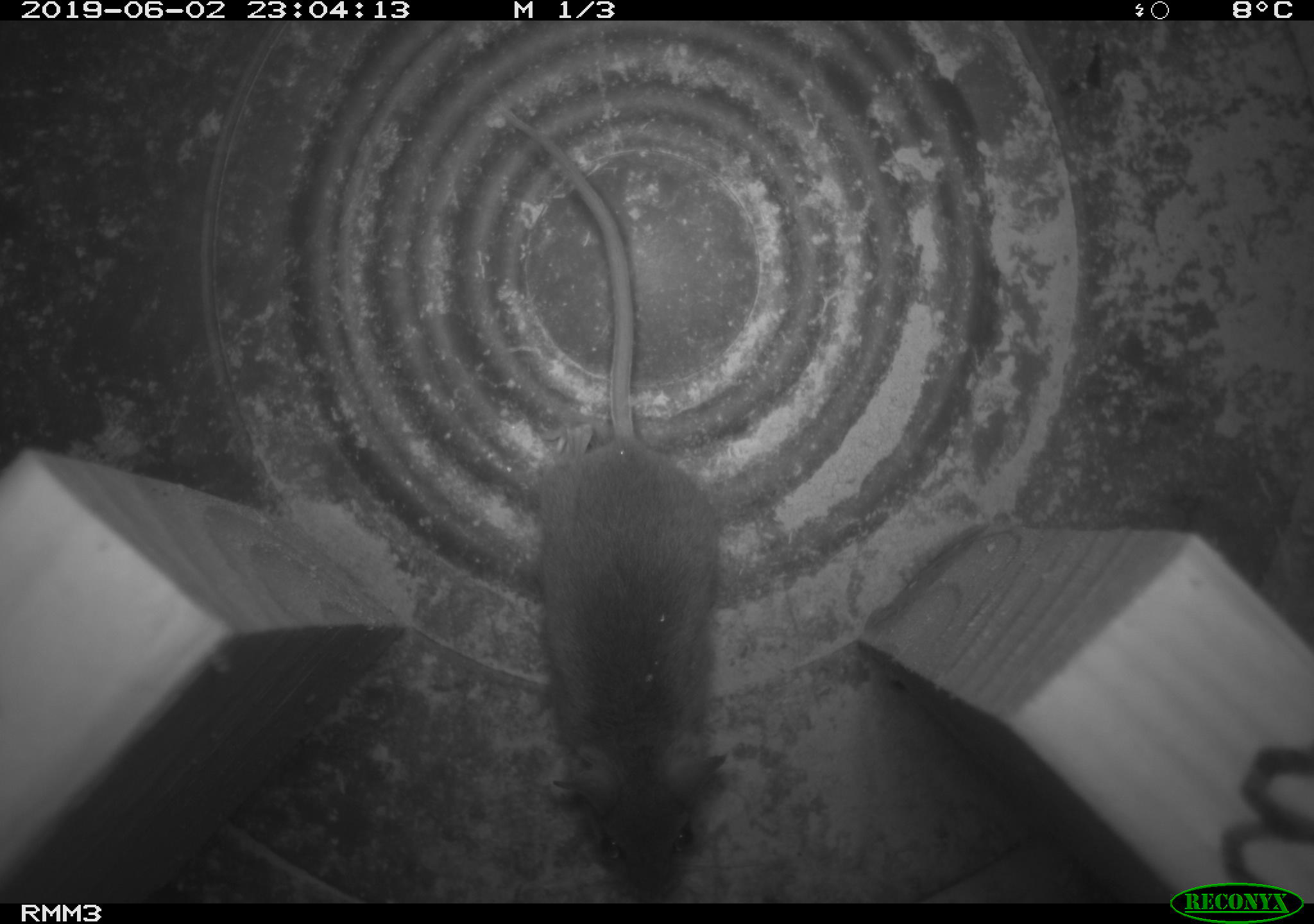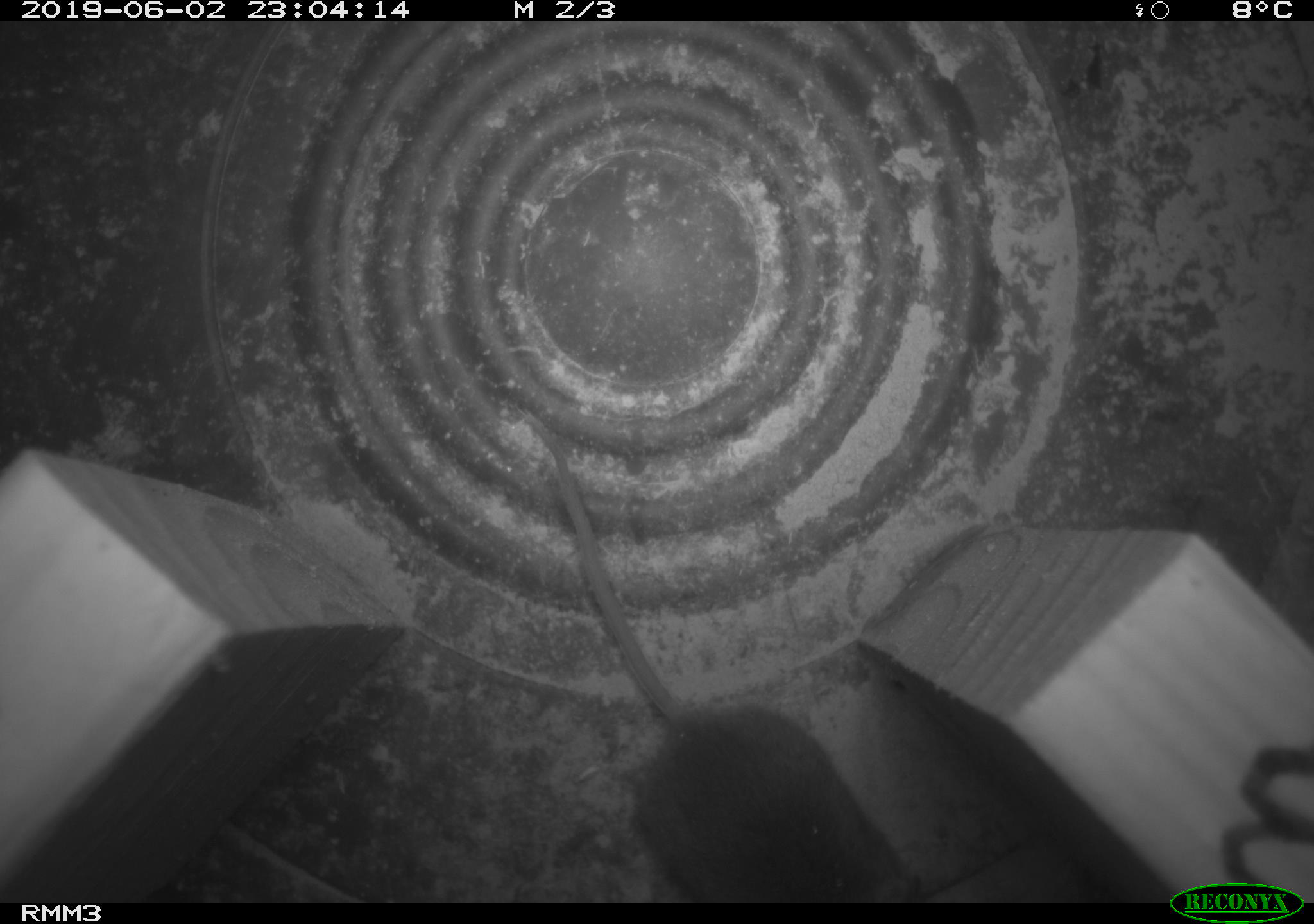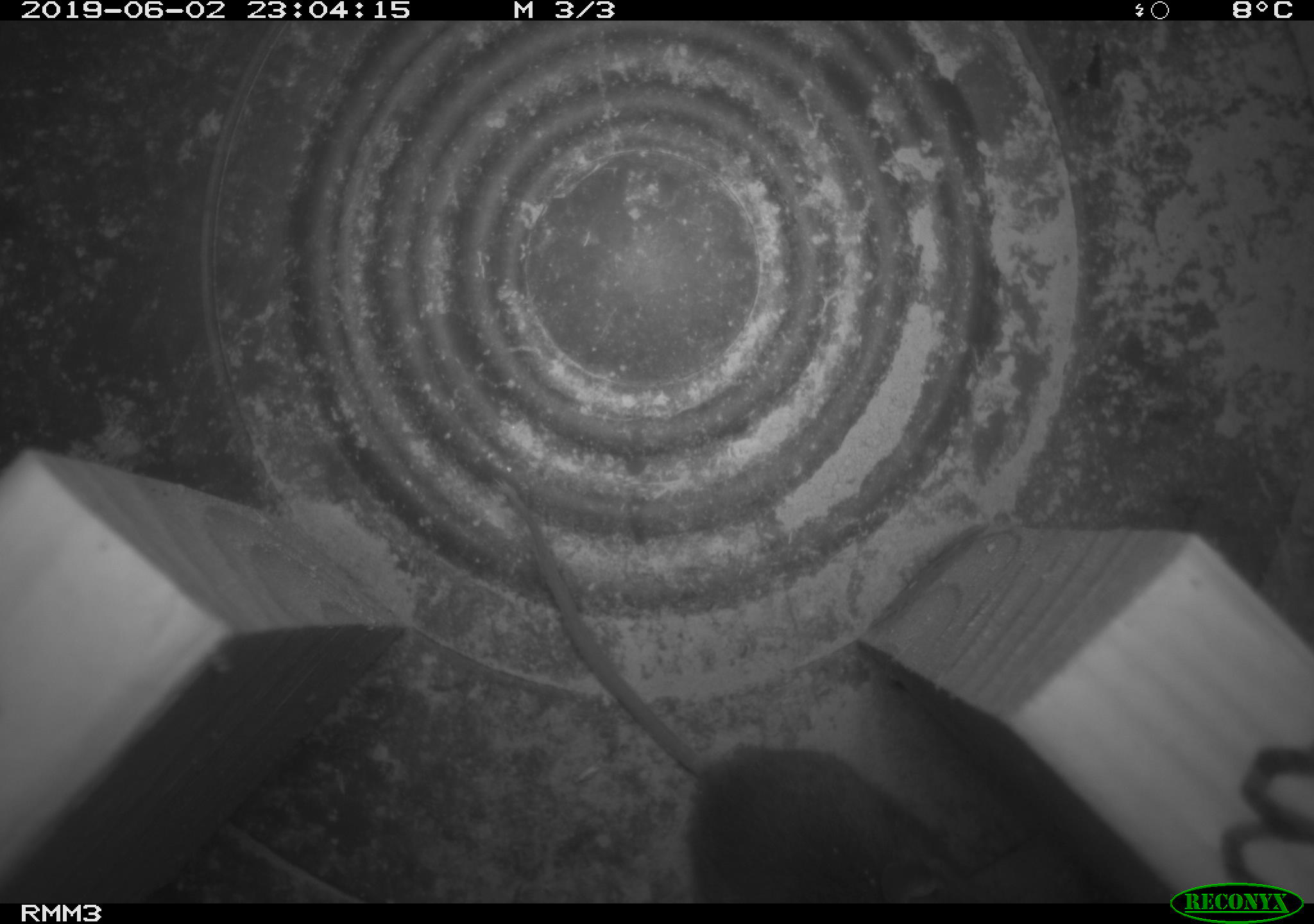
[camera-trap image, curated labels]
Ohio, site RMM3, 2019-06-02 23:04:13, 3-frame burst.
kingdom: Animalia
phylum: Chordata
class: Mammalia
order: Rodentia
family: Cricetidae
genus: Peromyscus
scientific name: Peromyscus leucopus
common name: white-footed mouse